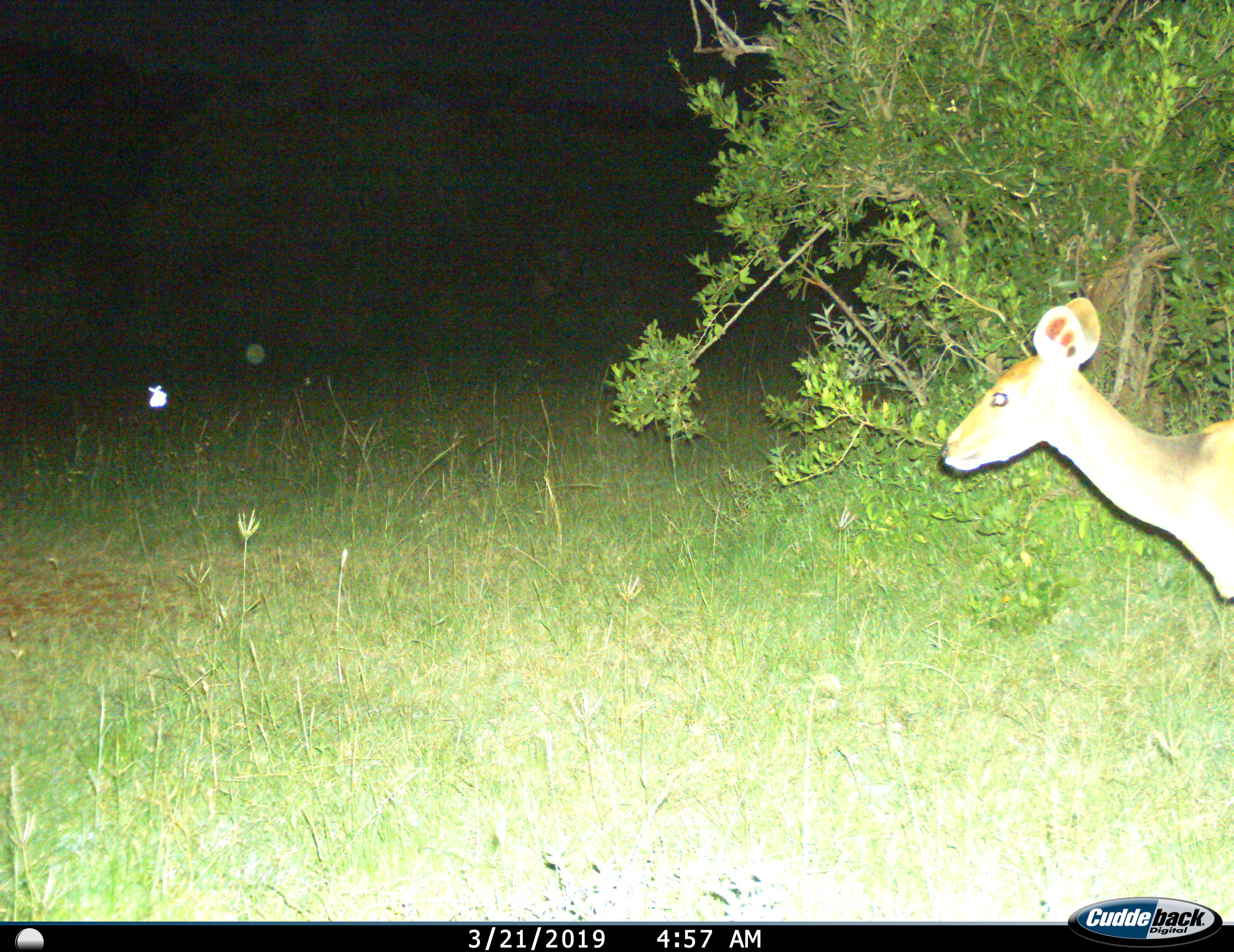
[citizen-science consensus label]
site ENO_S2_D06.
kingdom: Animalia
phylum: Chordata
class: Mammalia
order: Artiodactyla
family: Bovidae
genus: Aepyceros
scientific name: Aepyceros melampus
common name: impala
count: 1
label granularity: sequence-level